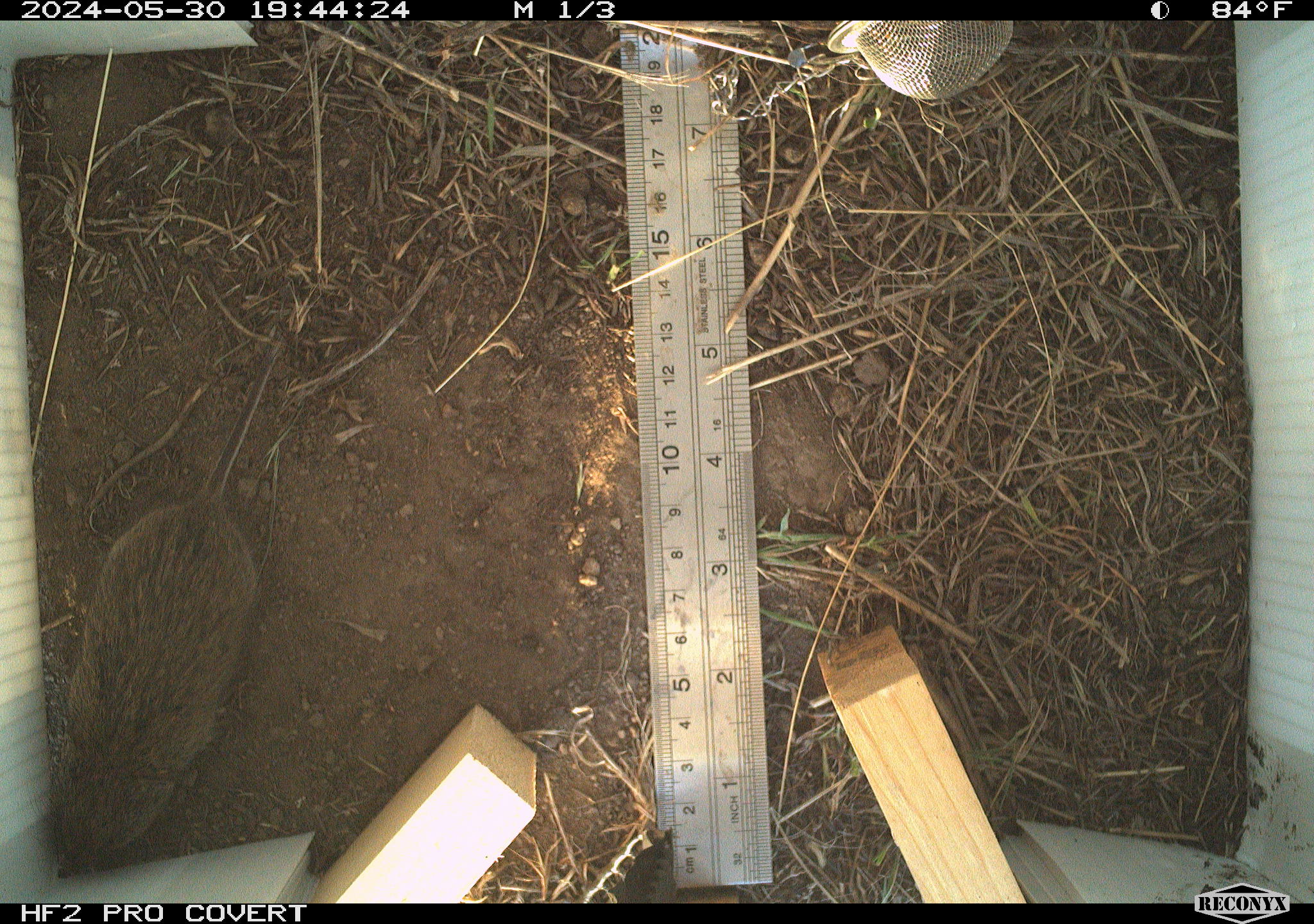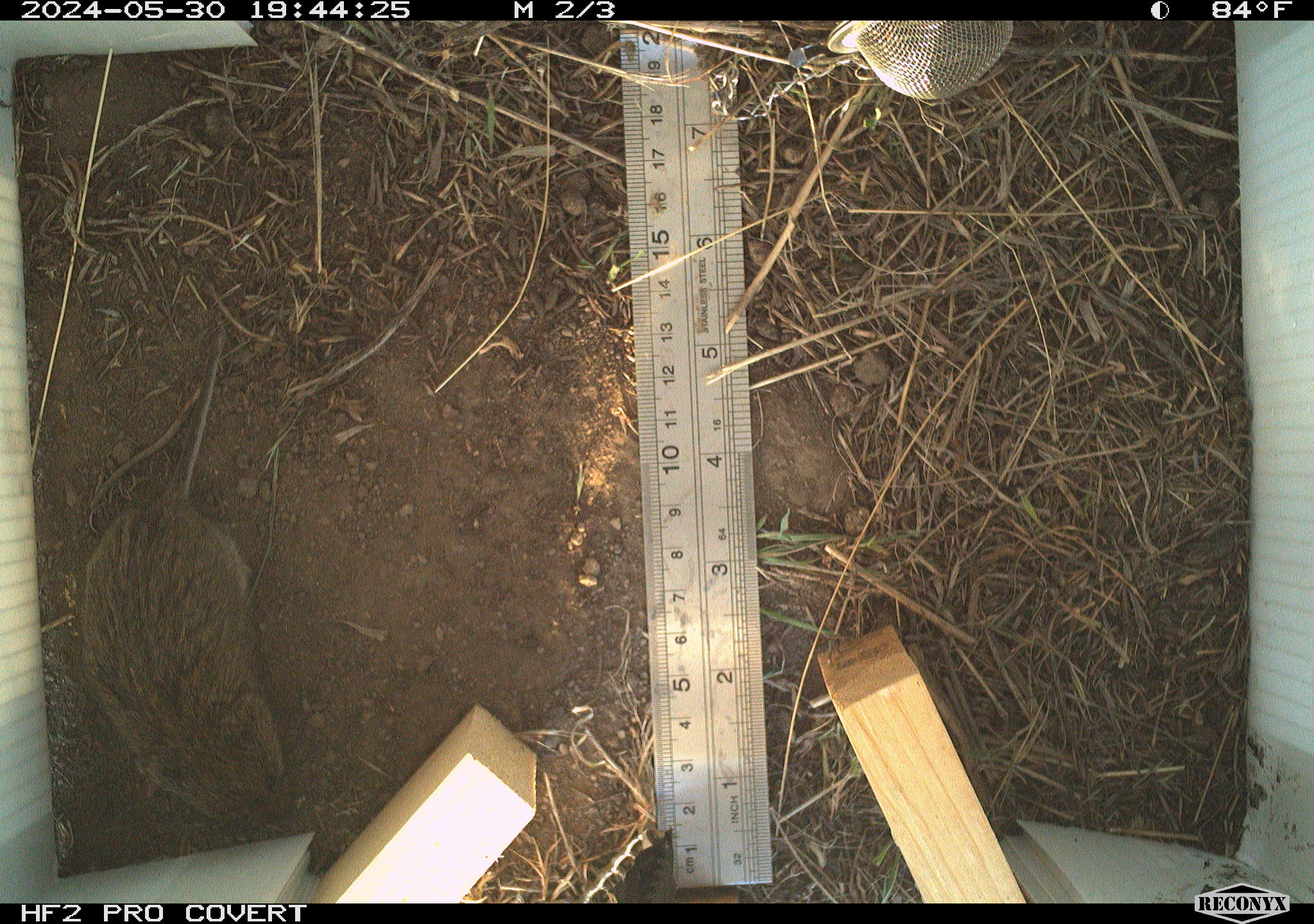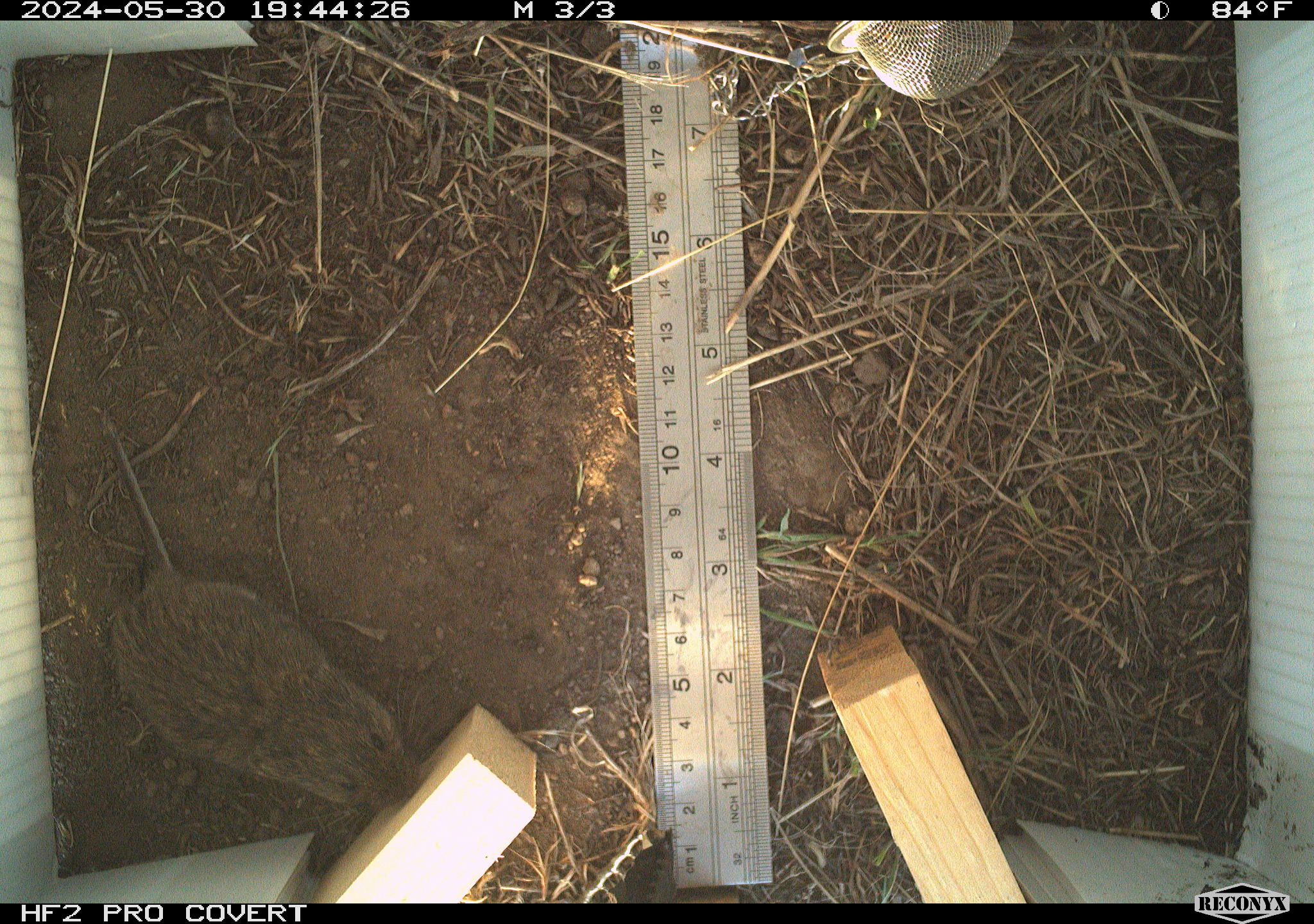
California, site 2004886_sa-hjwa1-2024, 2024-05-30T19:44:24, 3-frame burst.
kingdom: Animalia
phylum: Chordata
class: Mammalia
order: Rodentia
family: Cricetidae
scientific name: Cricetidae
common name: hamsters, voles, lemmings, and allies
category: cricetidae family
Cricetidae family (hamsters, voles, lemmings, and allies) (Cricetidae).